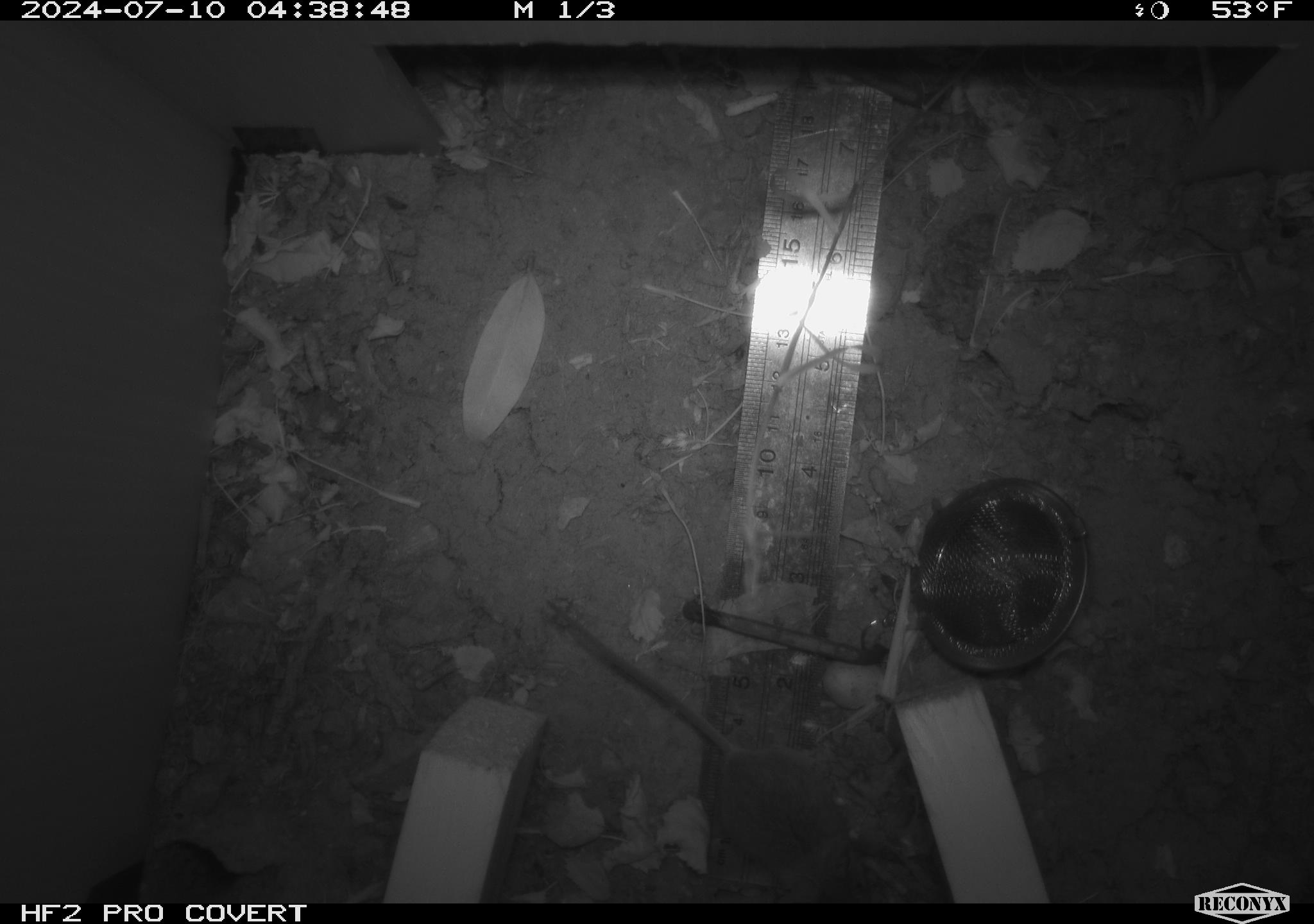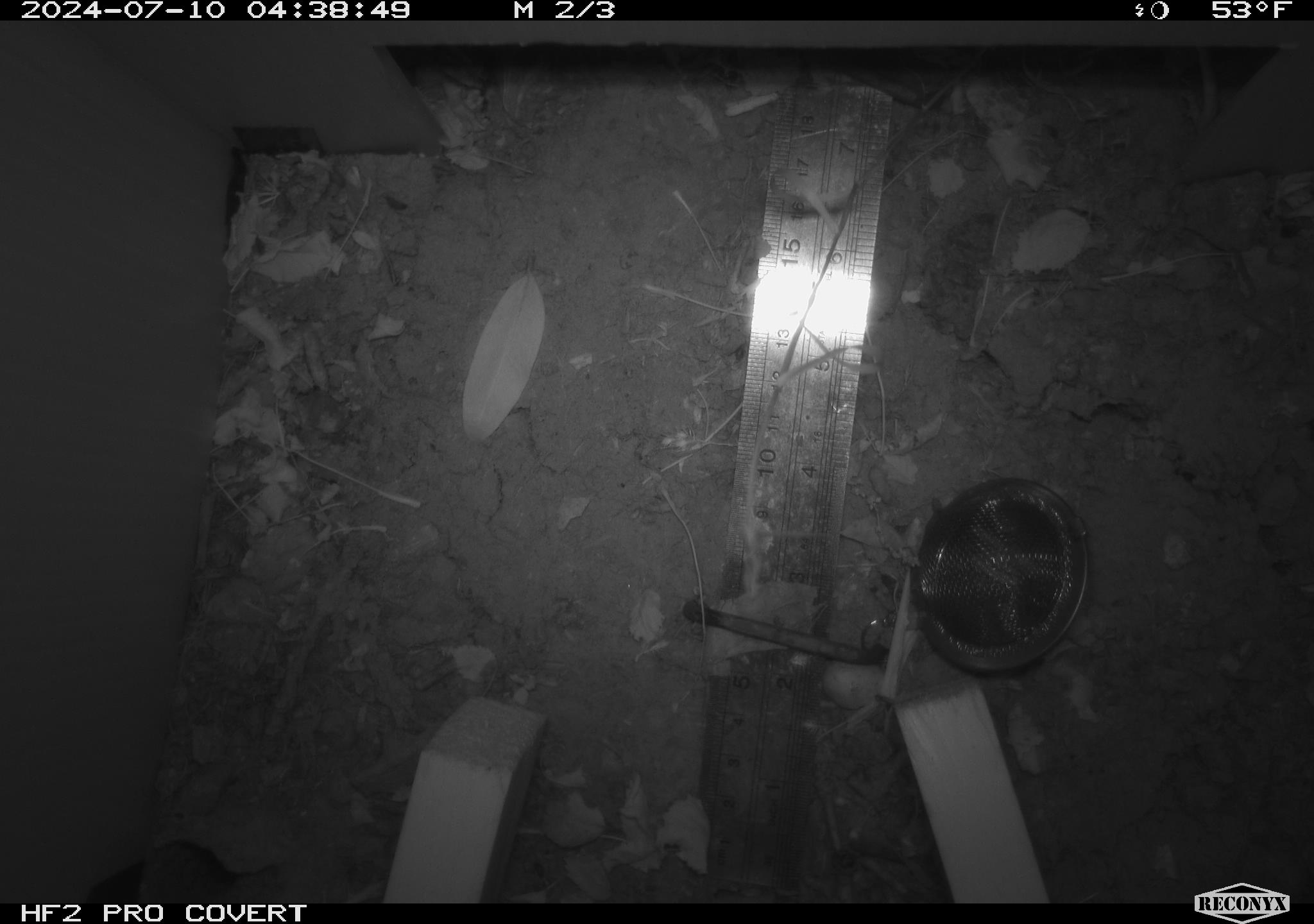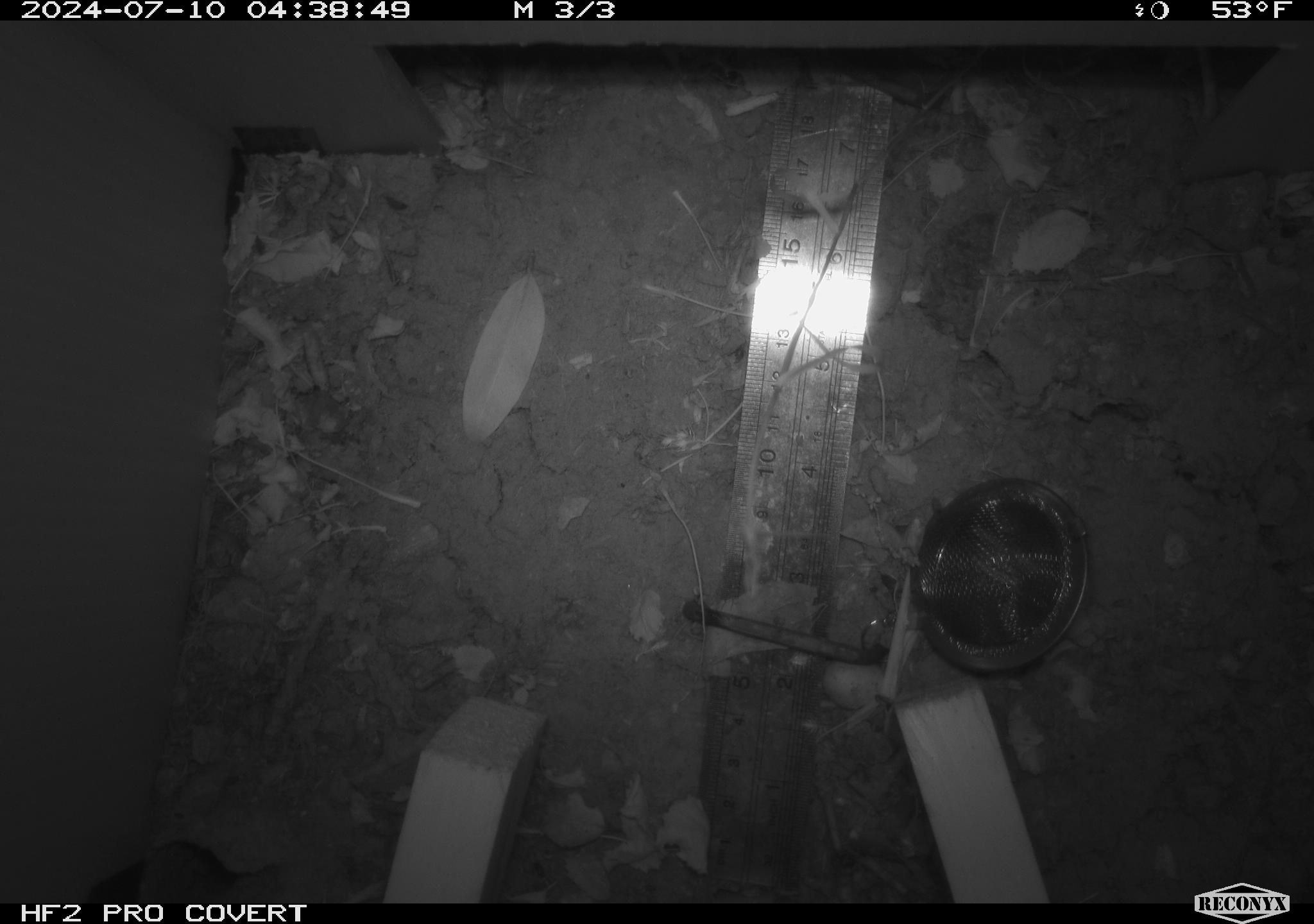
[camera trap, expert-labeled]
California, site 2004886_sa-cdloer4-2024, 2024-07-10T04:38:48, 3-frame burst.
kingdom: Animalia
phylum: Chordata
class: Mammalia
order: Rodentia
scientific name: Rodentia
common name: rodent